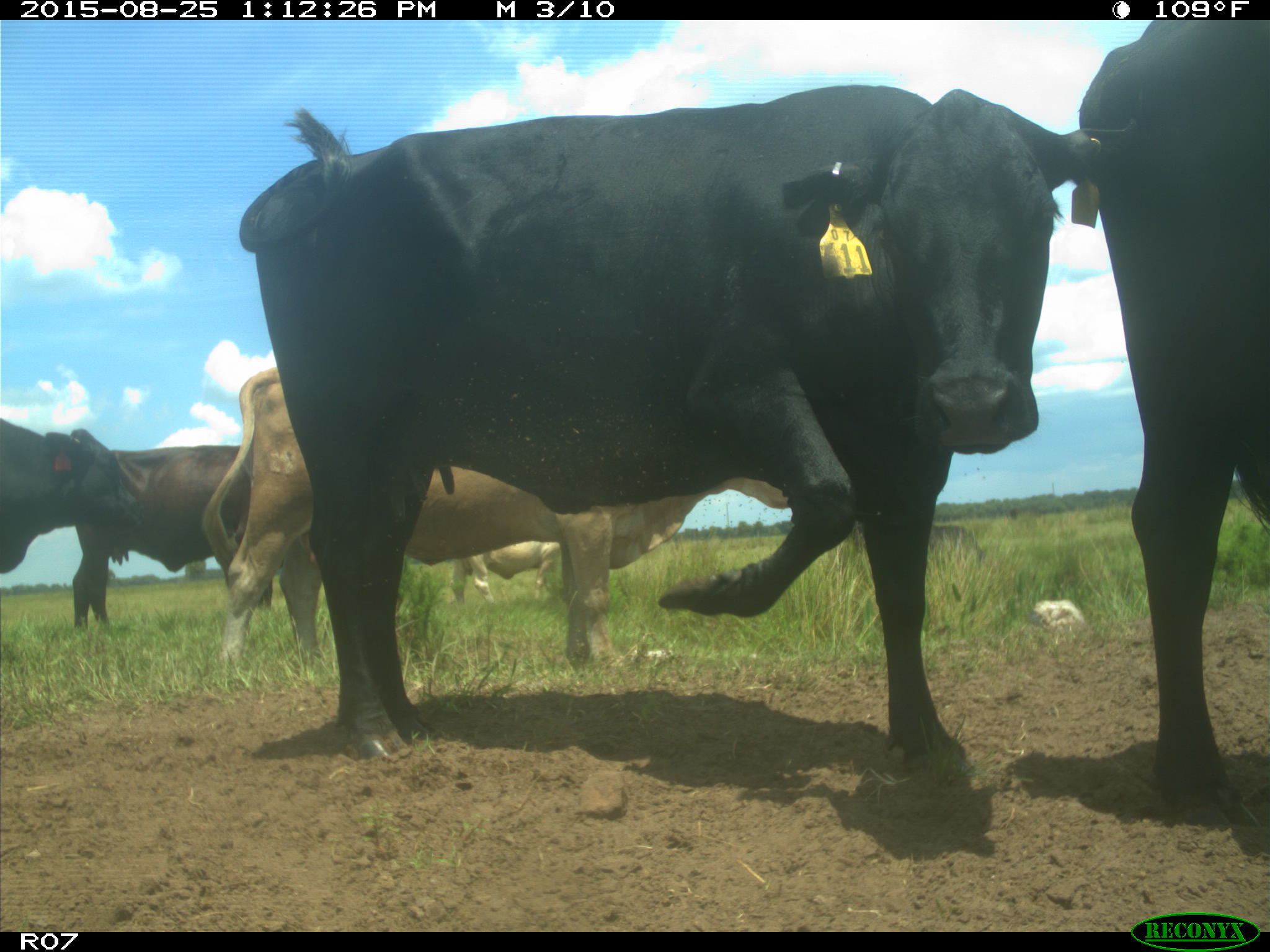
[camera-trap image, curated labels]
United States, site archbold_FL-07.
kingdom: Animalia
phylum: Chordata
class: Mammalia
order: Artiodactyla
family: Bovidae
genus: Bos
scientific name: Bos taurus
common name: domestic cow